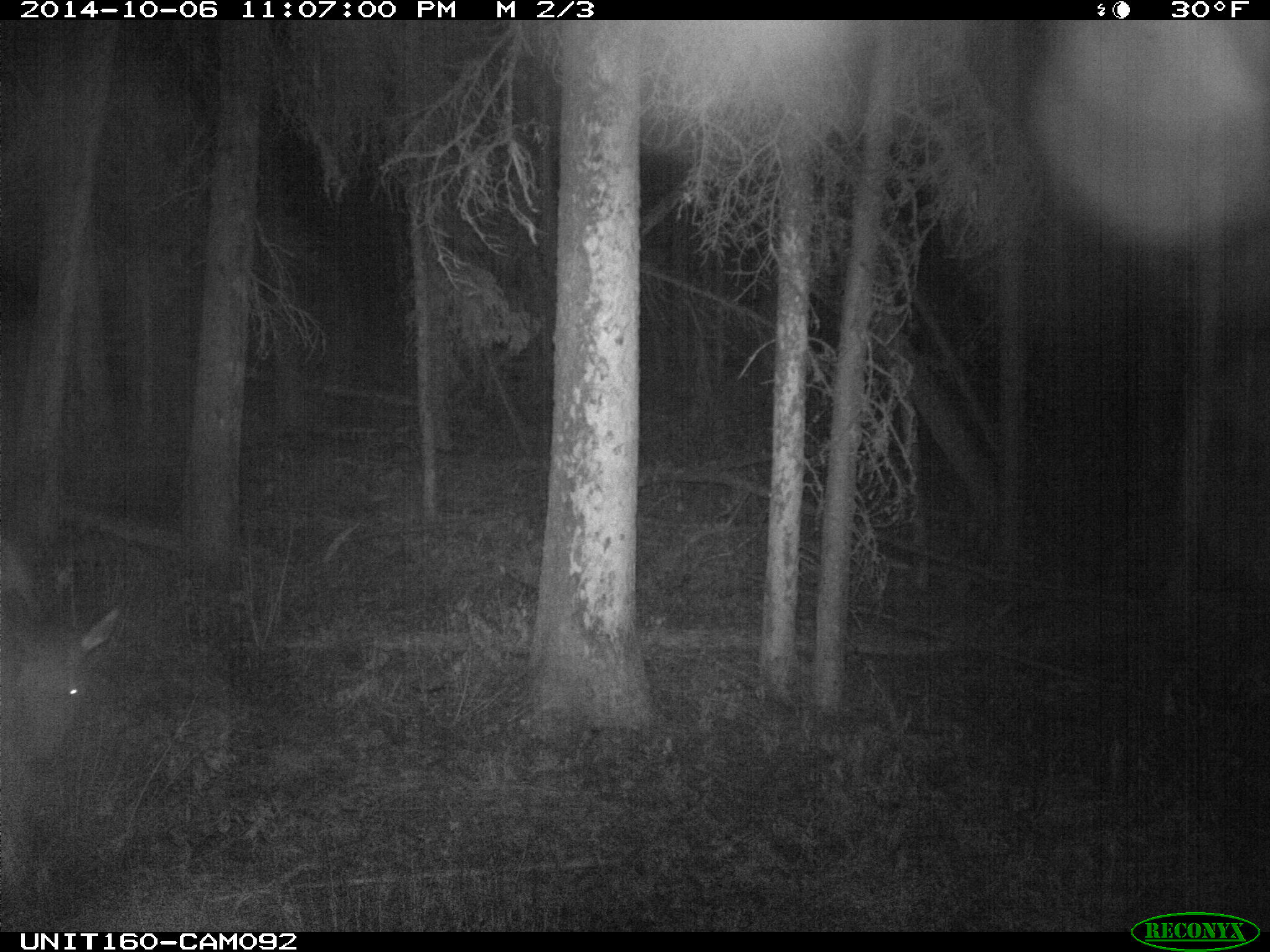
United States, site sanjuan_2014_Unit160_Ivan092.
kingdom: Animalia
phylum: Chordata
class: Mammalia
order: Artiodactyla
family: Cervidae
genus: Cervus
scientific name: Cervus elaphus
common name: red deer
Cervus elaphus (red deer).